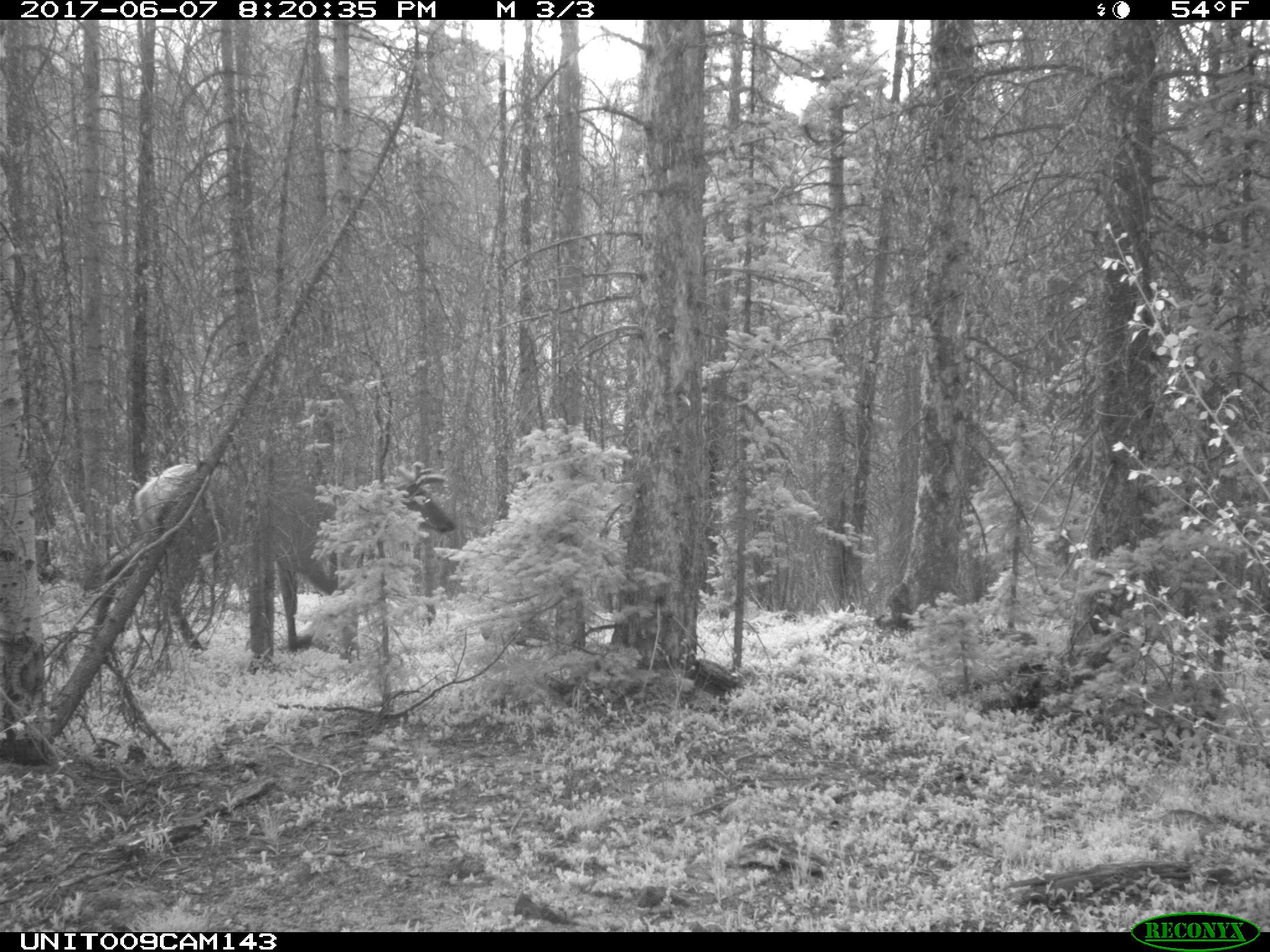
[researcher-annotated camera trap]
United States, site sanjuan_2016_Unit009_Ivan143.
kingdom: Animalia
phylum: Chordata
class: Mammalia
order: Artiodactyla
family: Cervidae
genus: Cervus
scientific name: Cervus elaphus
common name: red deer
Cervus elaphus (red deer).